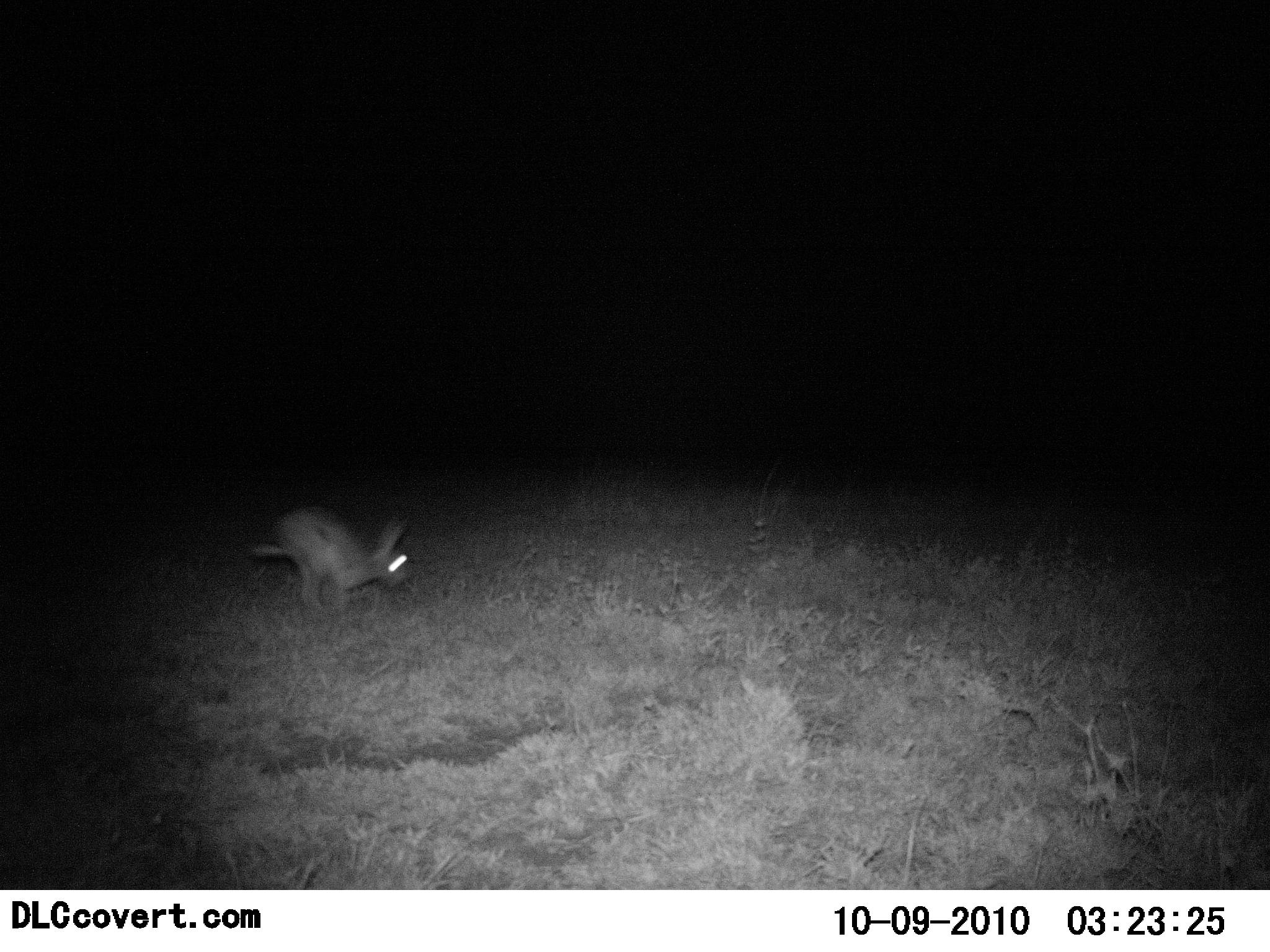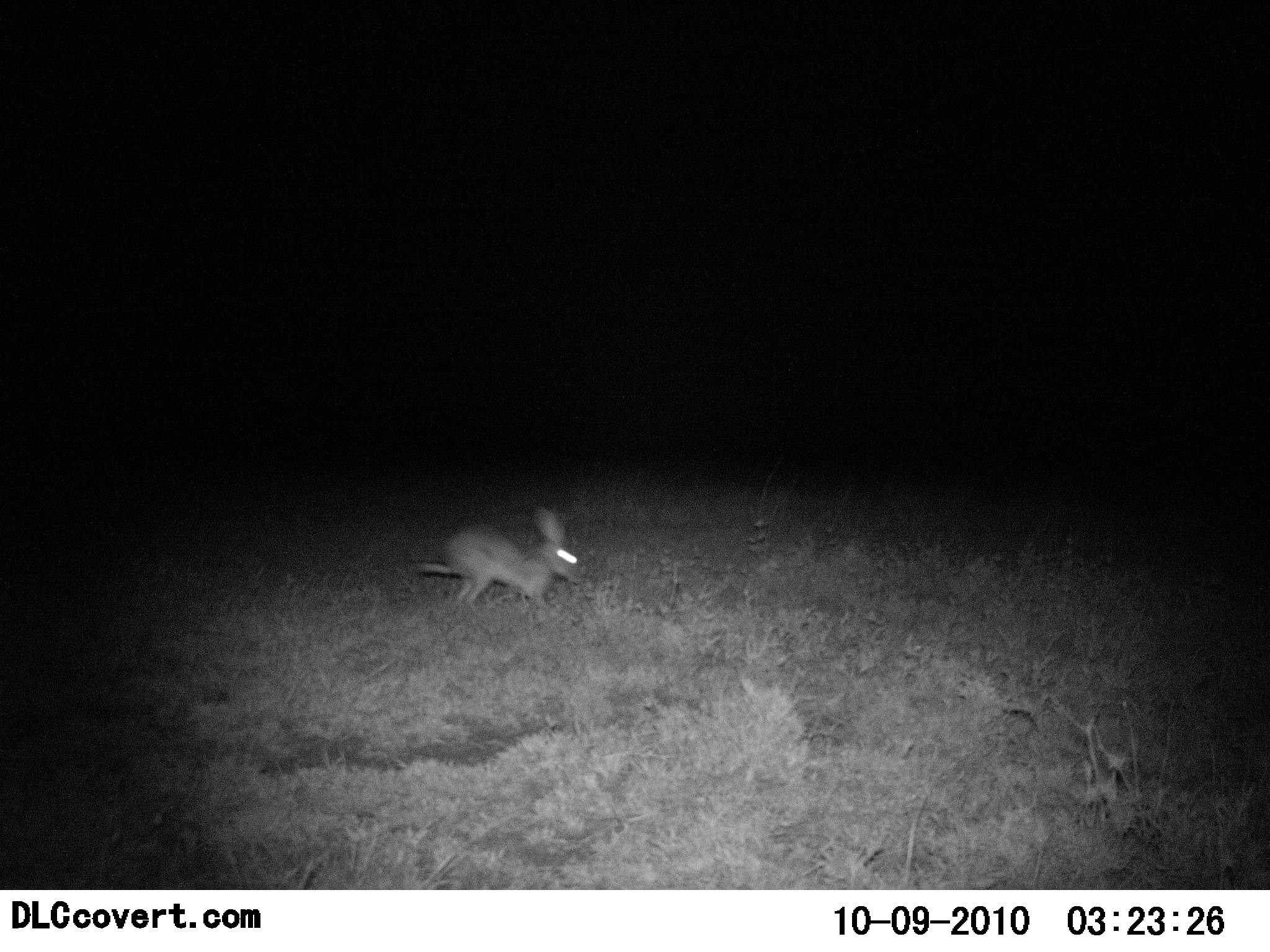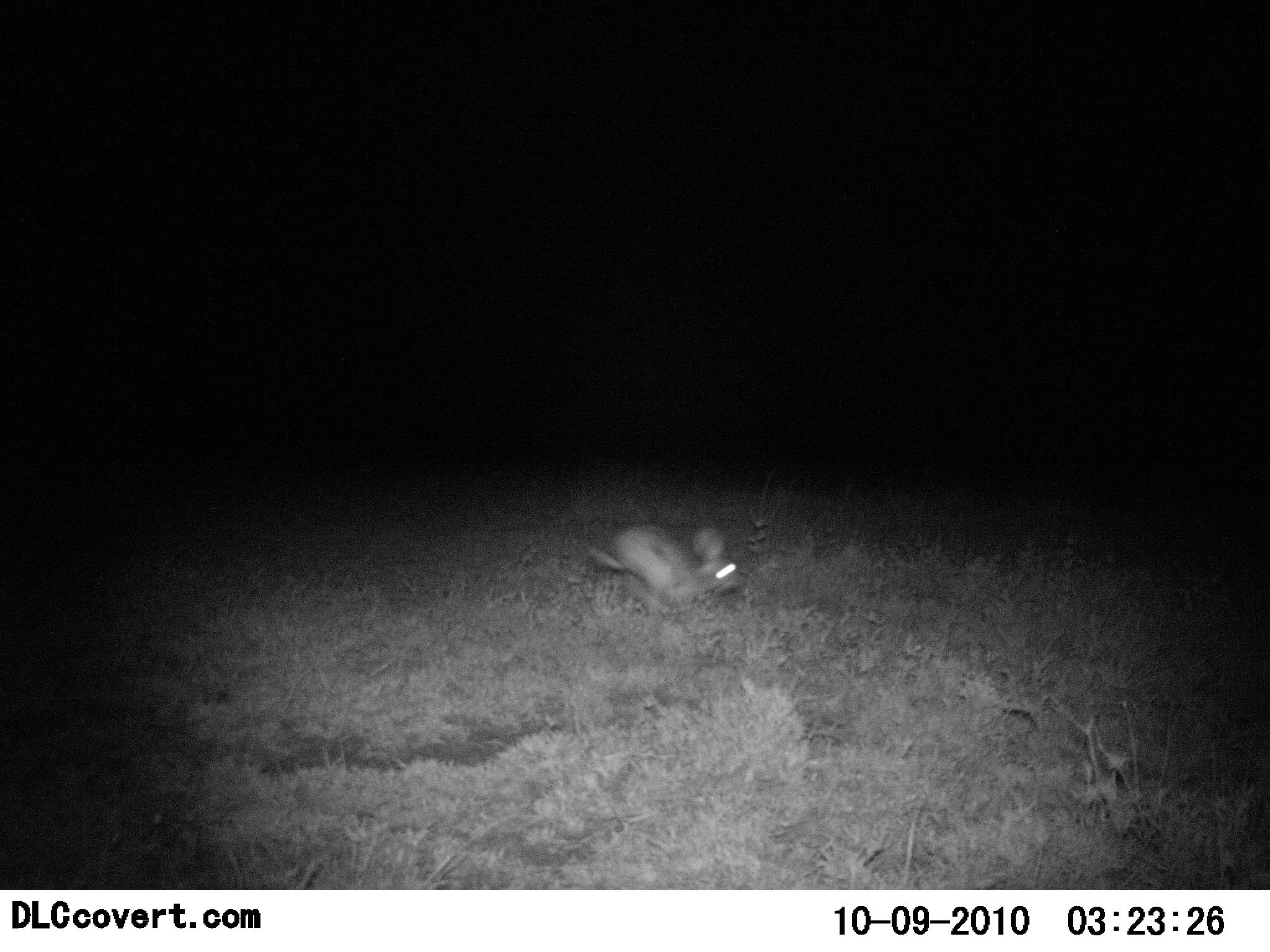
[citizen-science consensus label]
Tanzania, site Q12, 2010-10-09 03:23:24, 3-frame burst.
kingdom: Animalia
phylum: Chordata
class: Mammalia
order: Lagomorpha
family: Leporidae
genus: Lepus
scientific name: Lepus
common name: hare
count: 1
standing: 0%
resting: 0%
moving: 100%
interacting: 0%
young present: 0%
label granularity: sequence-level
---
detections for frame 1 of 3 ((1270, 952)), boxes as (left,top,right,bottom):
animal: (252,502,412,614)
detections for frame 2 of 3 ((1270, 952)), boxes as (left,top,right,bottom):
animal: (416,504,581,612)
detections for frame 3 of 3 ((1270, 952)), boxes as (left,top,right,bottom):
animal: (586,521,742,620)